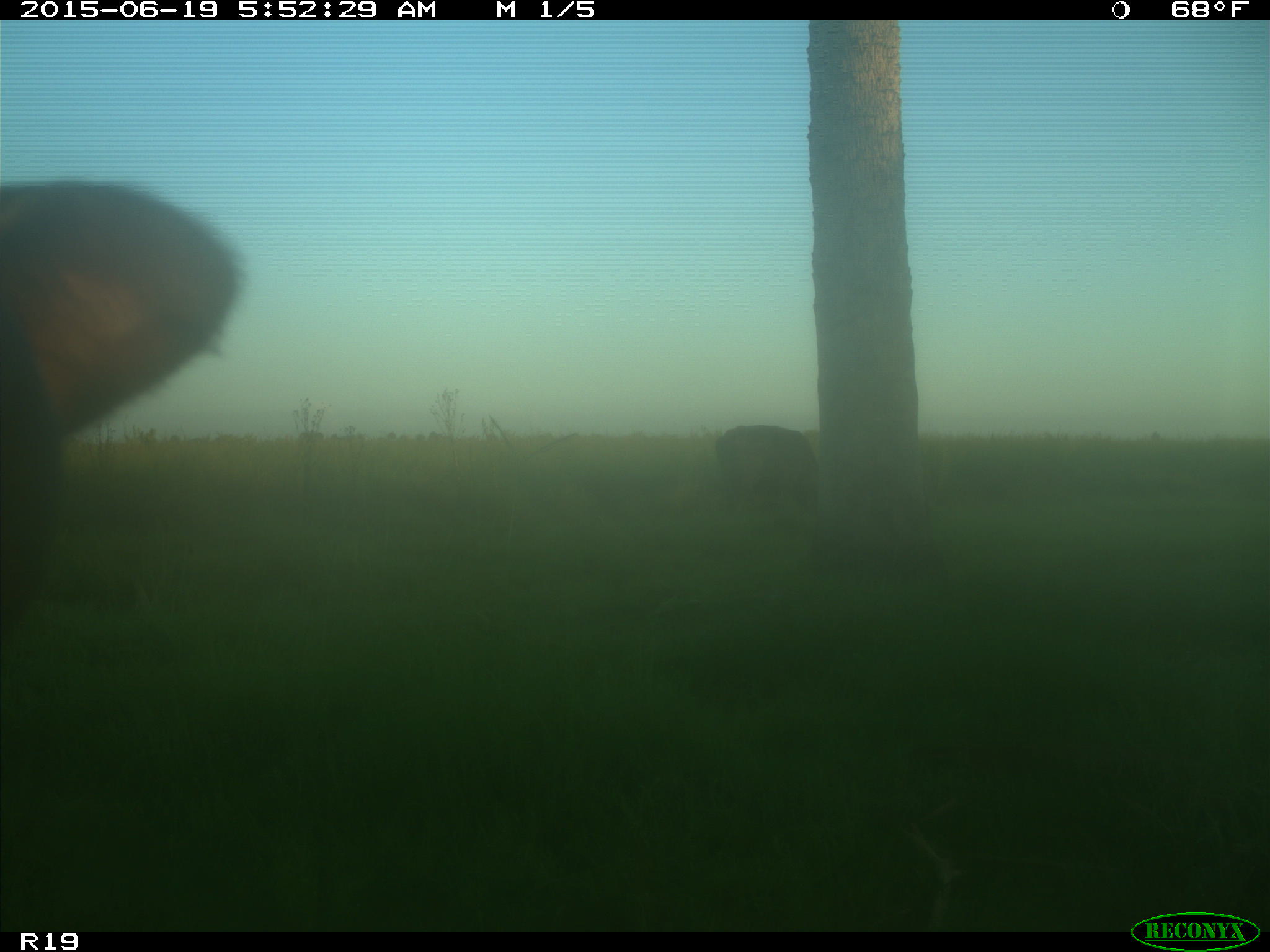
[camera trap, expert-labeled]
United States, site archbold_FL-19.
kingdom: Animalia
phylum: Chordata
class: Mammalia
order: Artiodactyla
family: Bovidae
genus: Bos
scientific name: Bos taurus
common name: domestic cow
Bos taurus (domestic cow).